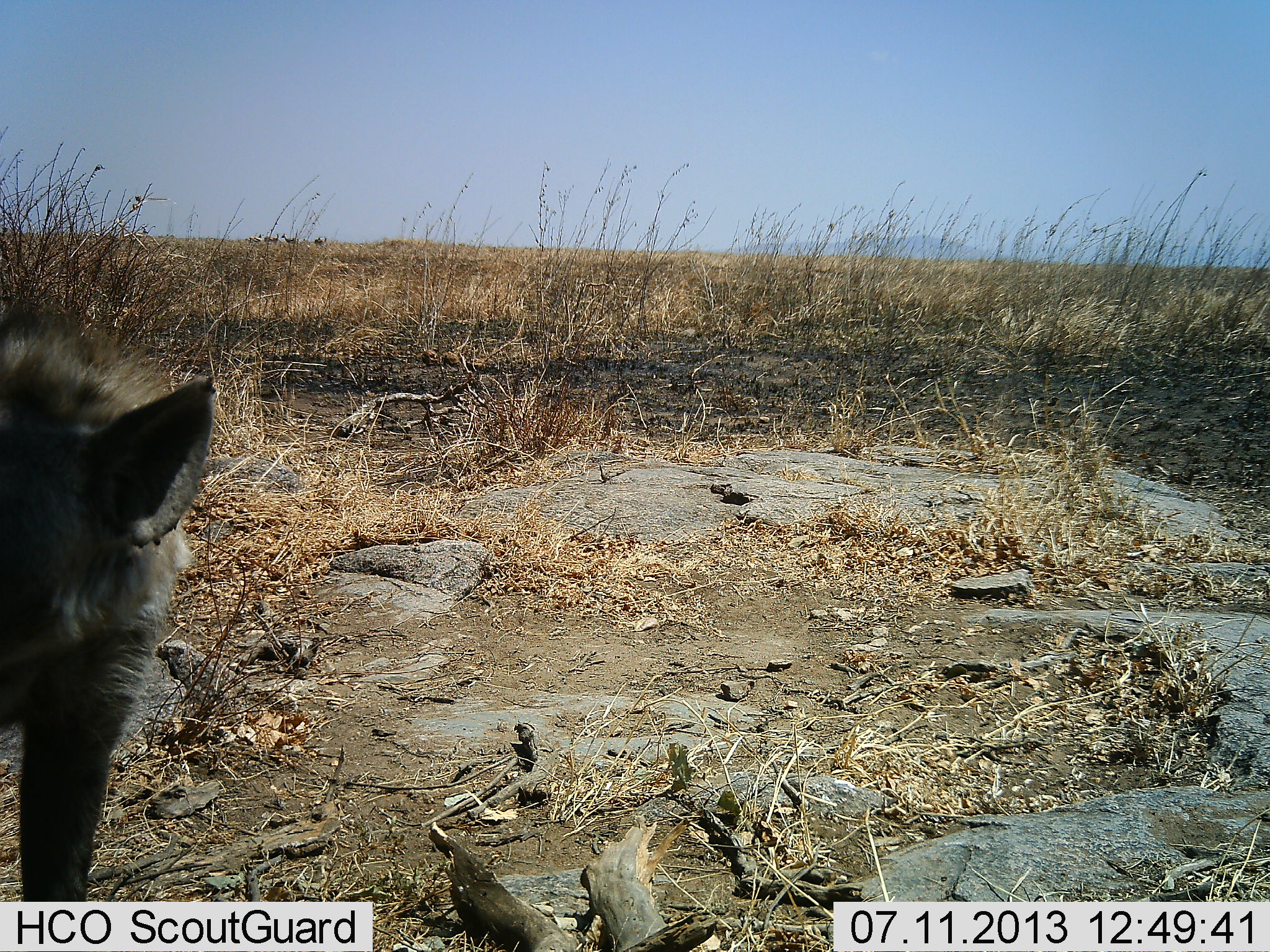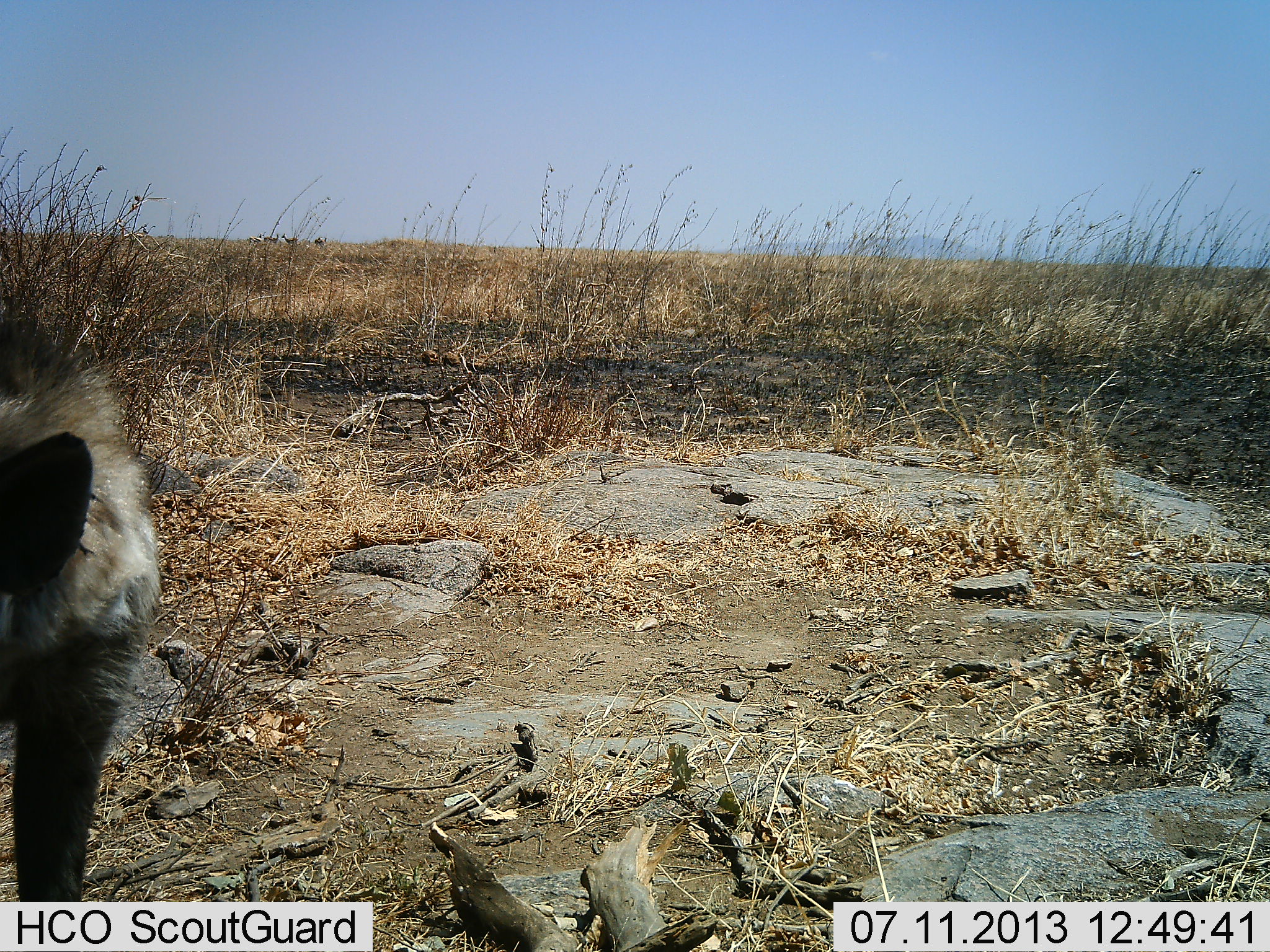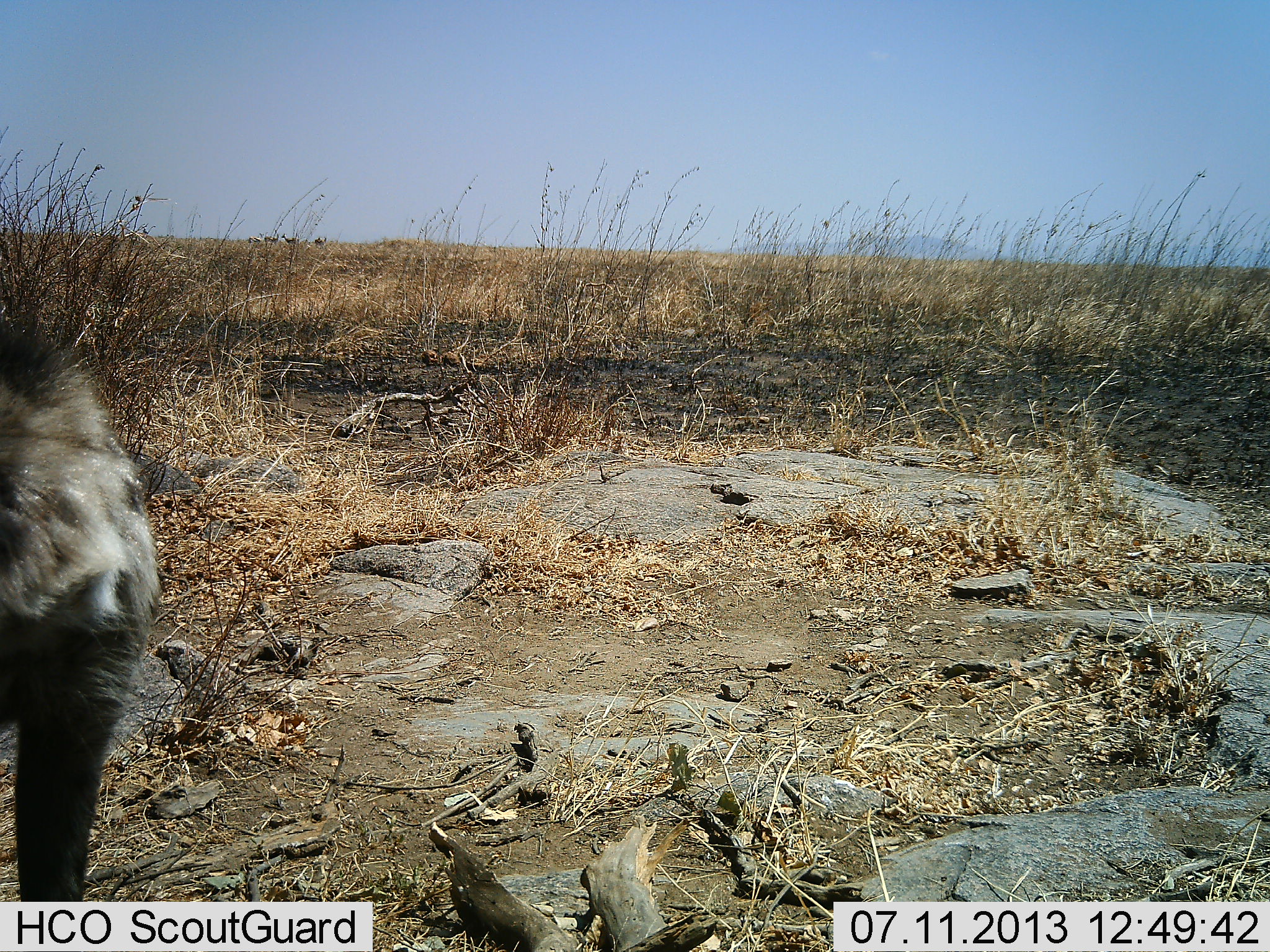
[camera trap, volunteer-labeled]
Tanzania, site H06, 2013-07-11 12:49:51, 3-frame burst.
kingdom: Animalia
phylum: Chordata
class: Mammalia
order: Carnivora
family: Hyaenidae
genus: Crocuta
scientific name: Crocuta crocuta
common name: spotted hyena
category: hyenaspotted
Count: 1.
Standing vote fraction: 90%.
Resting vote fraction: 0%.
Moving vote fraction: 14%.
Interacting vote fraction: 0%.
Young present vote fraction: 5%.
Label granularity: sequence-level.